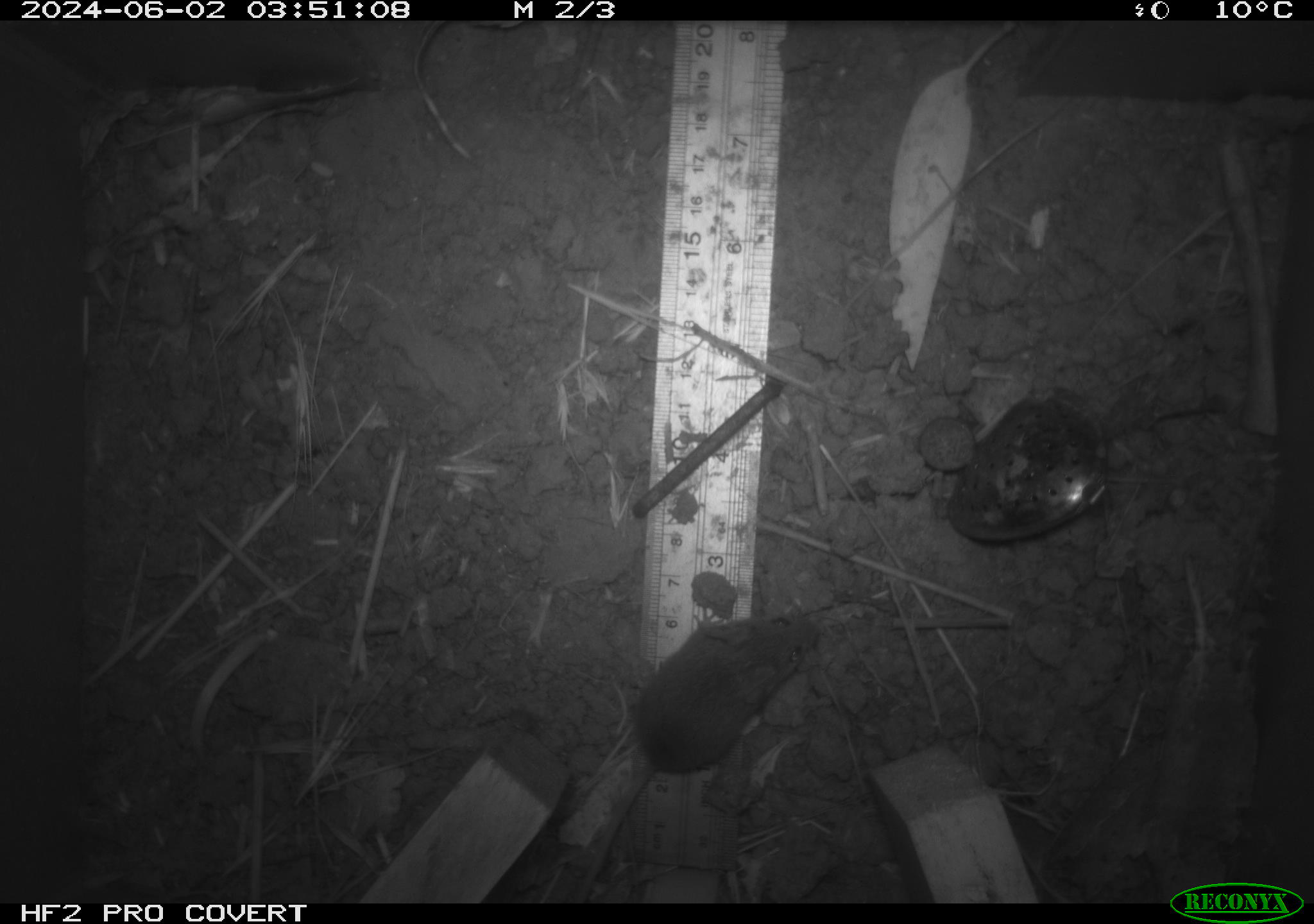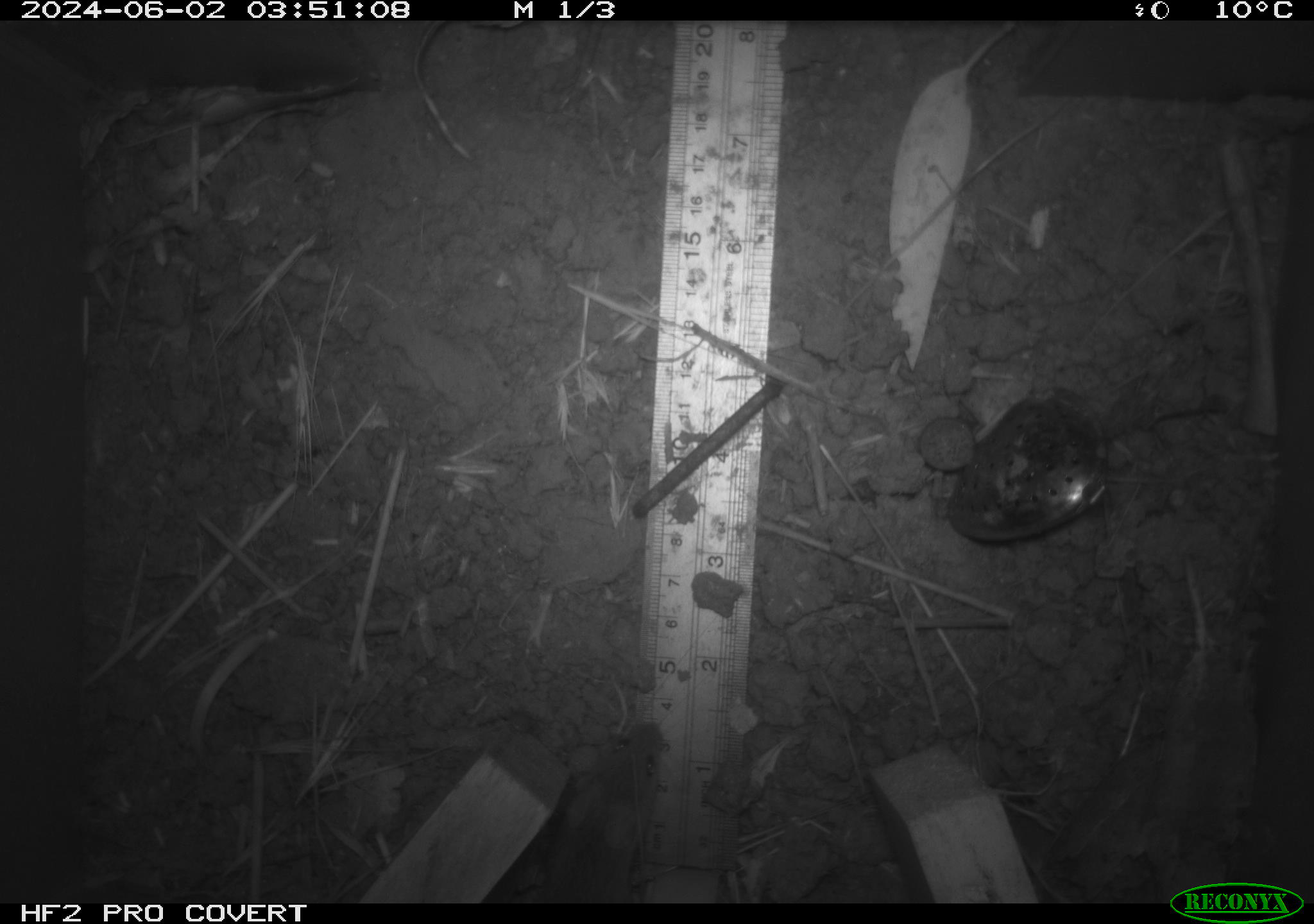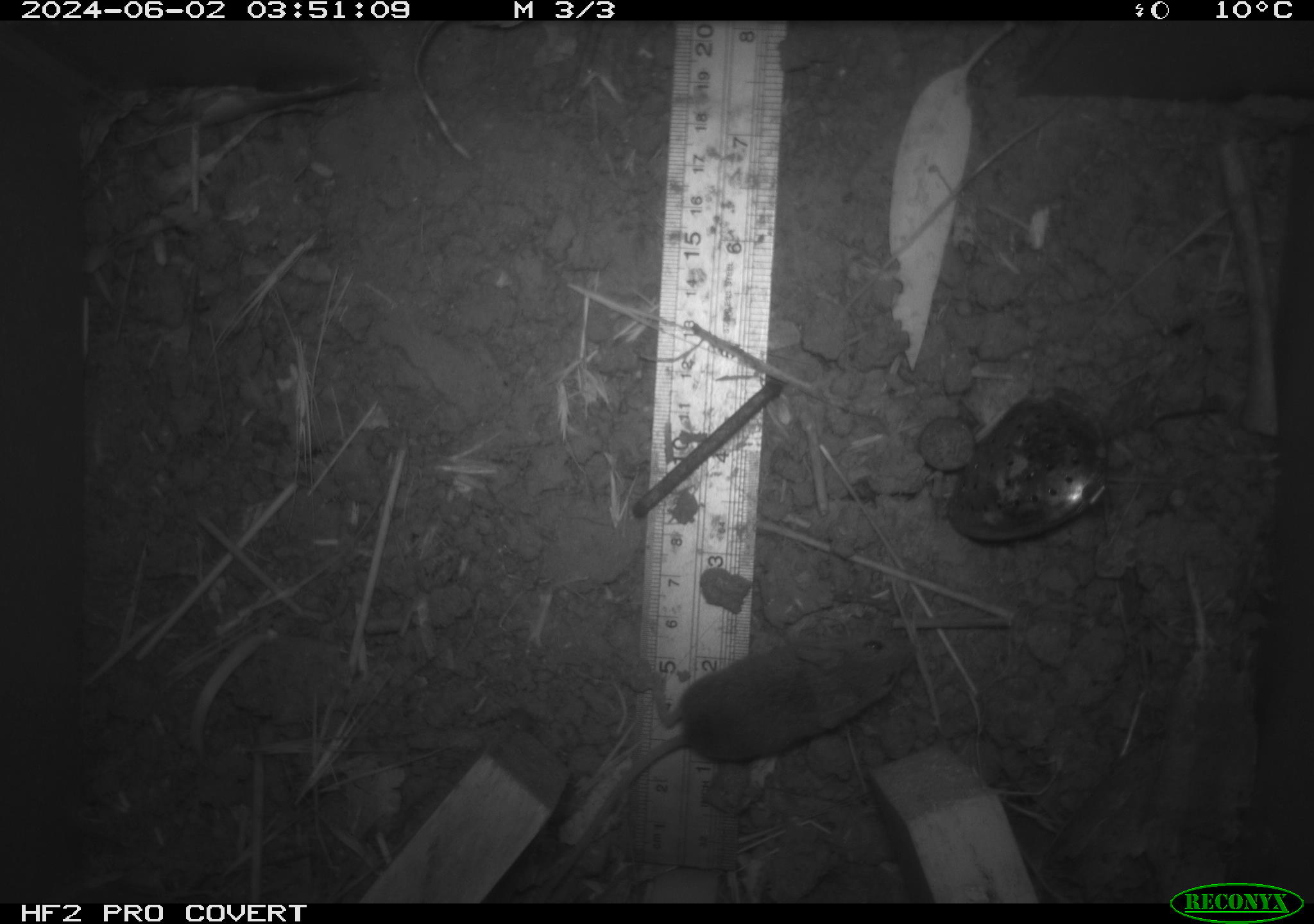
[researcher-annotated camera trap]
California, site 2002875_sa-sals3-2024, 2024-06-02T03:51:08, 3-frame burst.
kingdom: Animalia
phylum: Chordata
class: Mammalia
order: Rodentia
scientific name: Rodentia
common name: mouse species